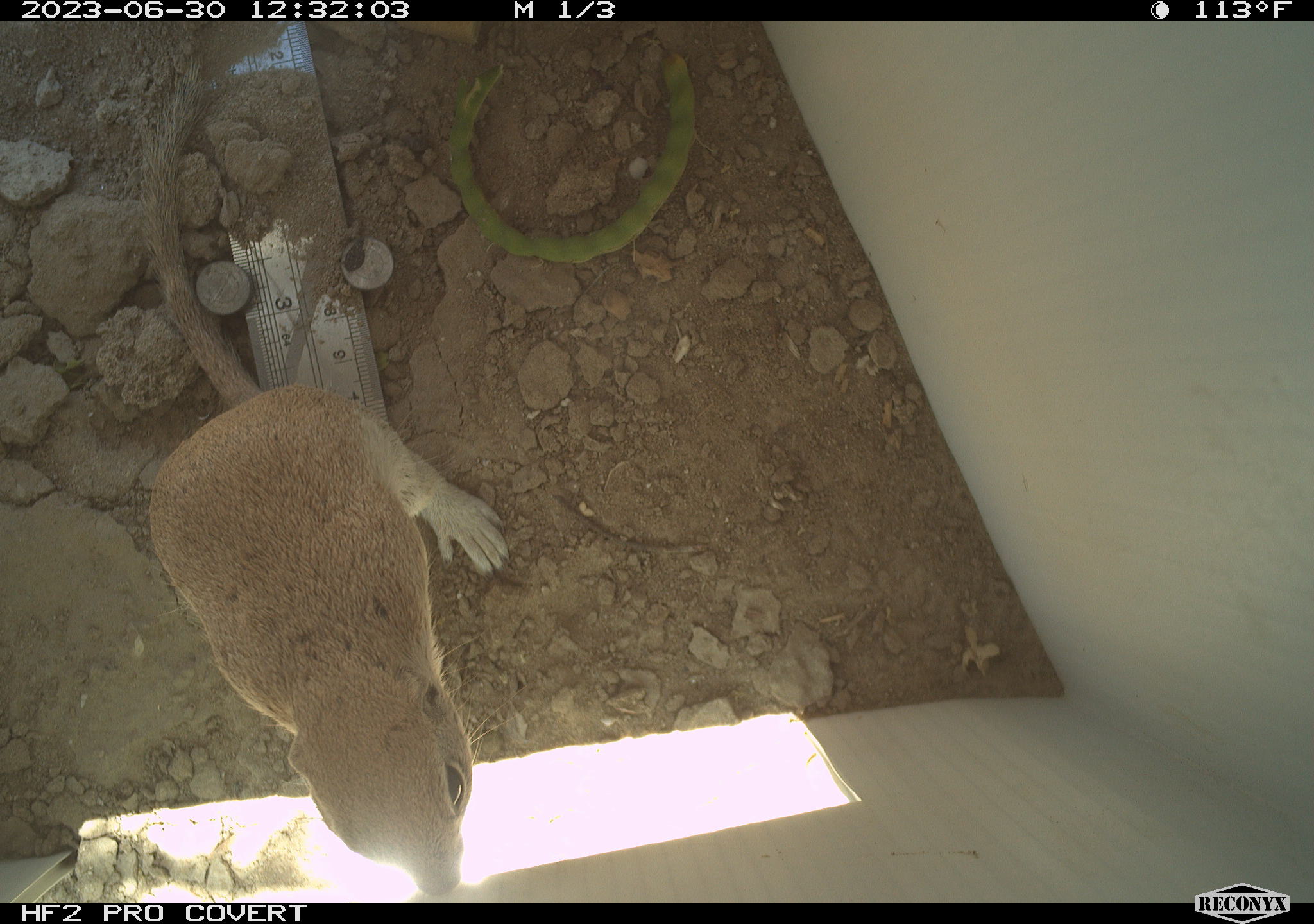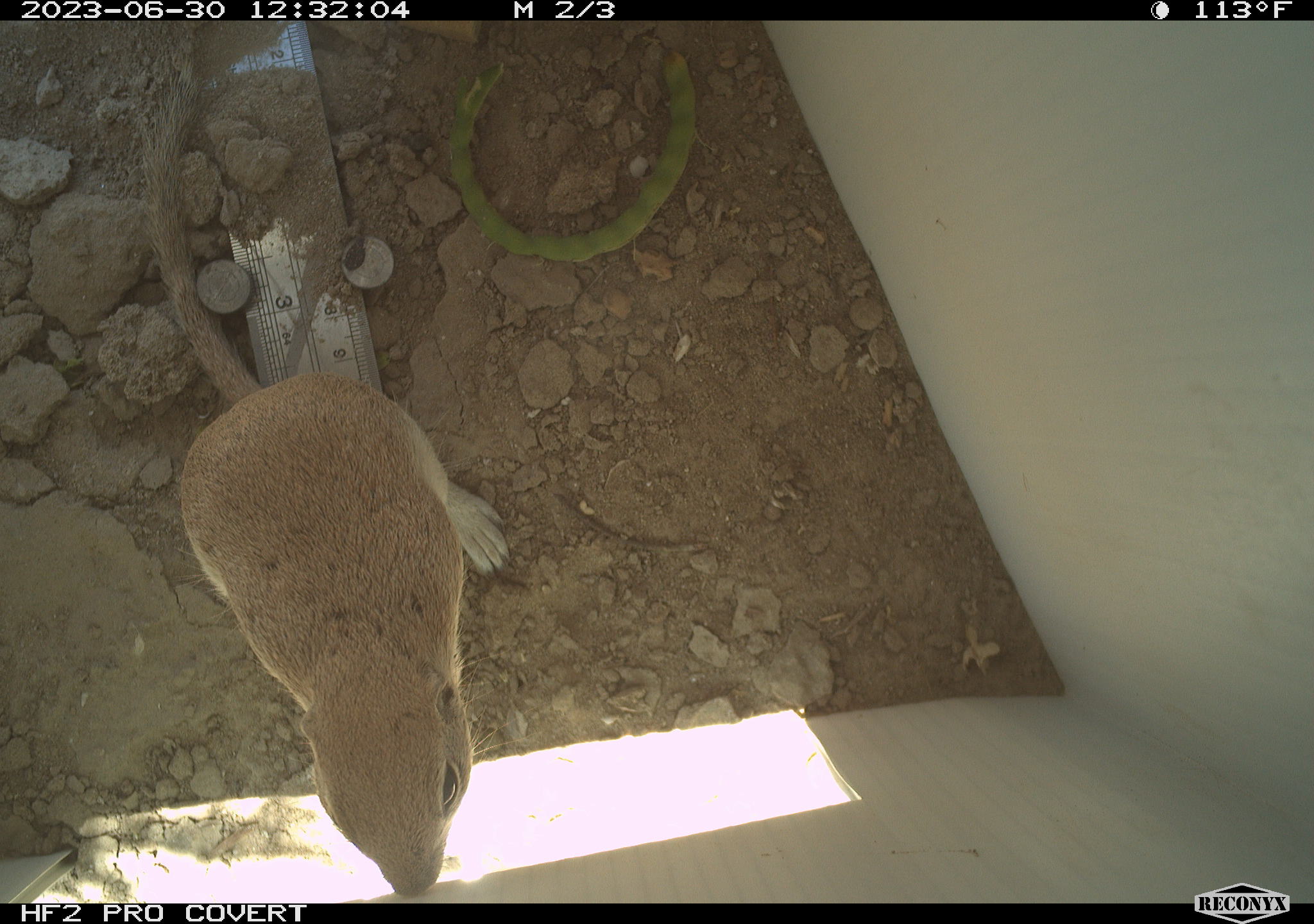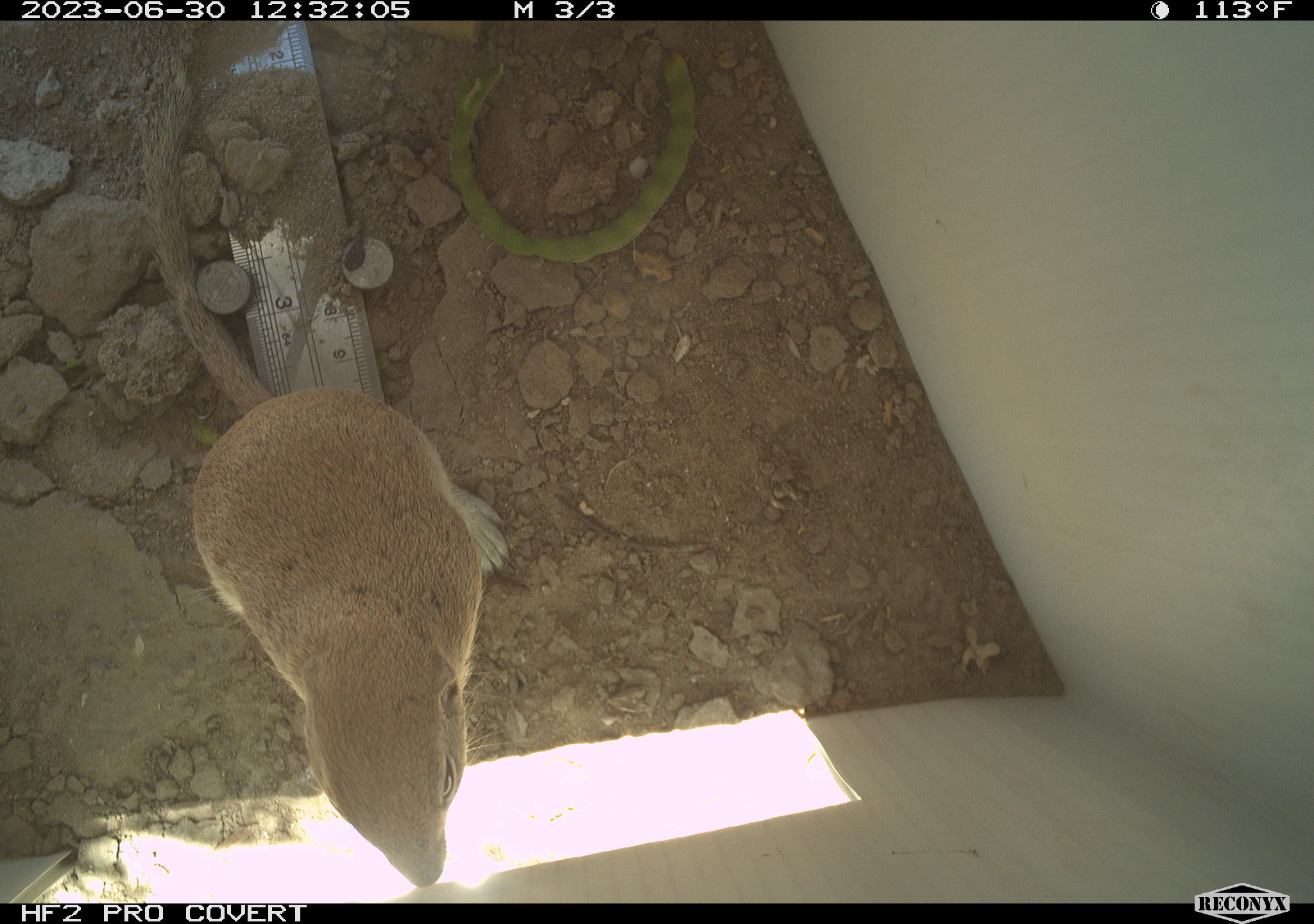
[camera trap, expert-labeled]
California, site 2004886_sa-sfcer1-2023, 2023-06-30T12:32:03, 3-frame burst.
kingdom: Animalia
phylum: Chordata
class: Mammalia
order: Rodentia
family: Sciuridae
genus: Xerospermophilus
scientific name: Xerospermophilus tereticaudus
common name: round-tailed ground squirrel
Round-tailed ground squirrel (Xerospermophilus tereticaudus).